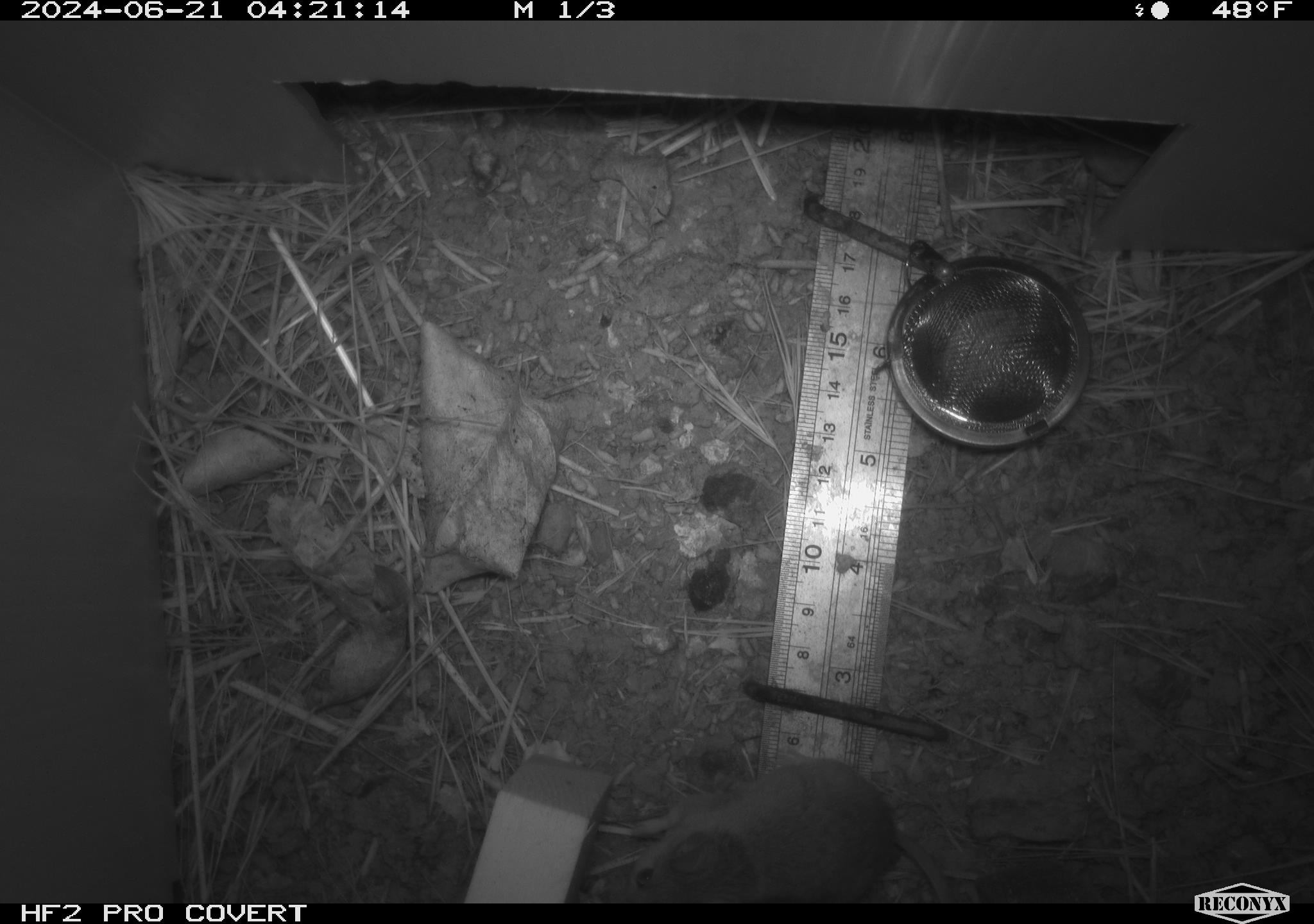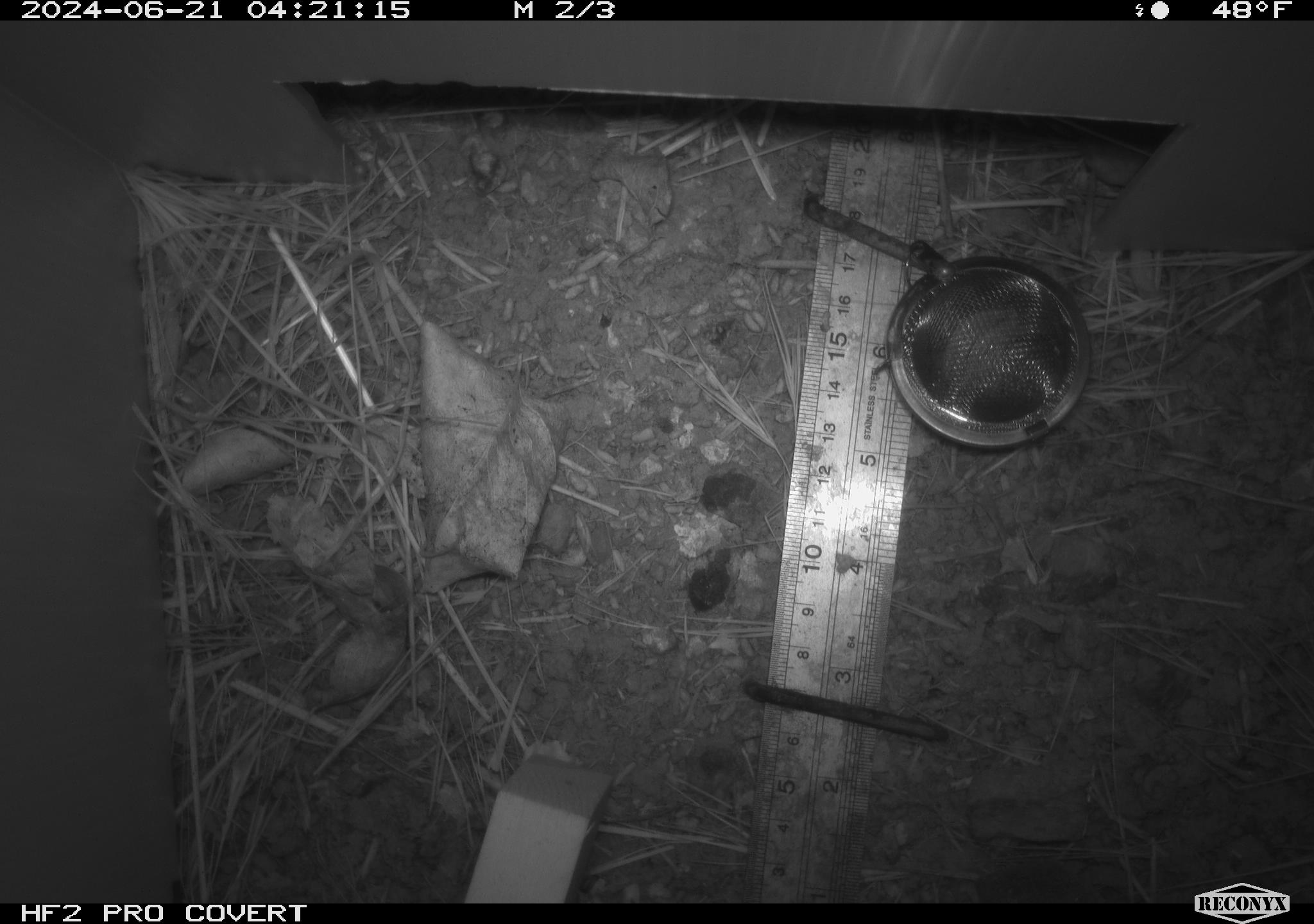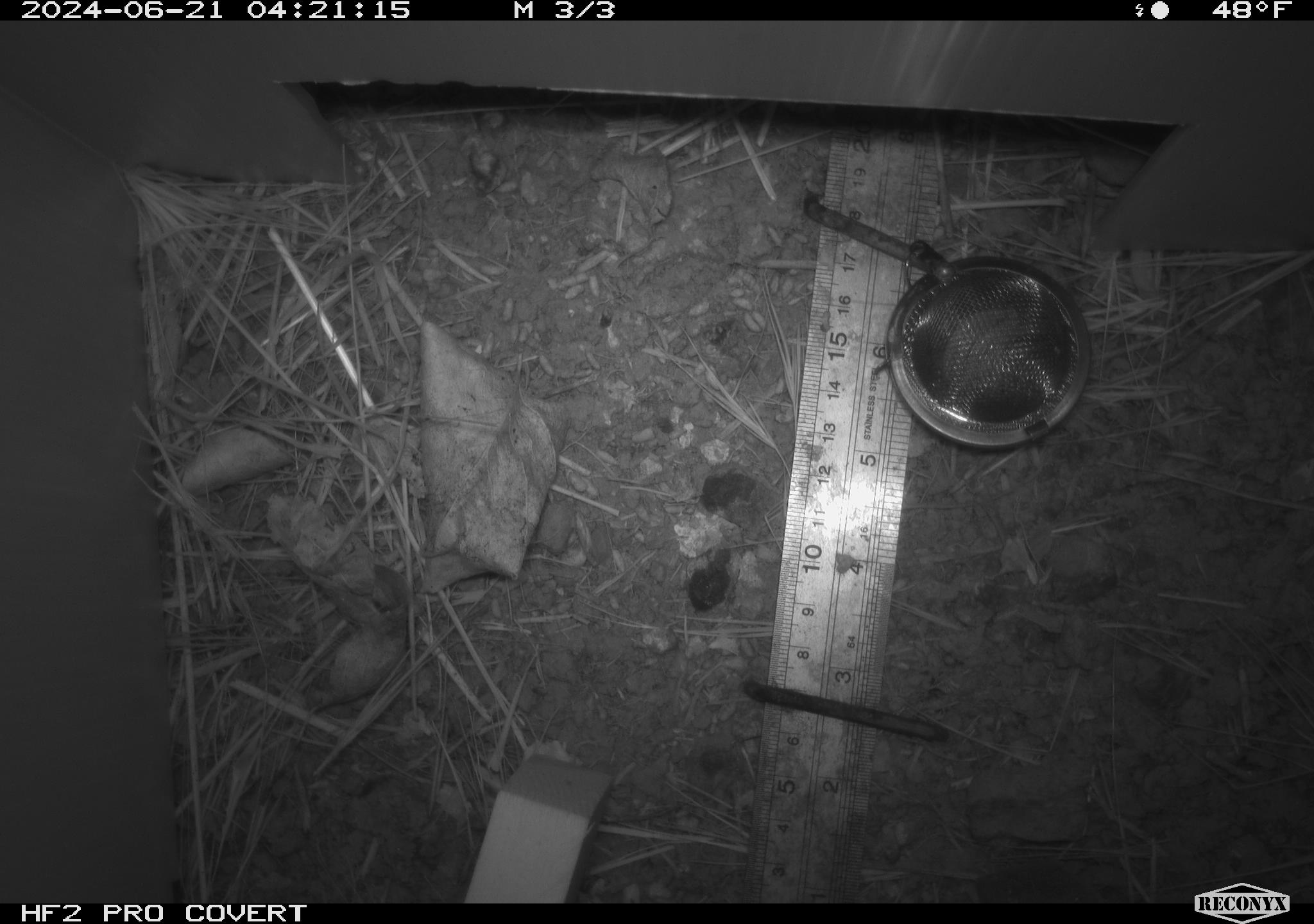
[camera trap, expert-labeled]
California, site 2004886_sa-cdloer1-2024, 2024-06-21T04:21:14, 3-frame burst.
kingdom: Animalia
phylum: Chordata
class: Mammalia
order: Rodentia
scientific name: Rodentia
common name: mouse species